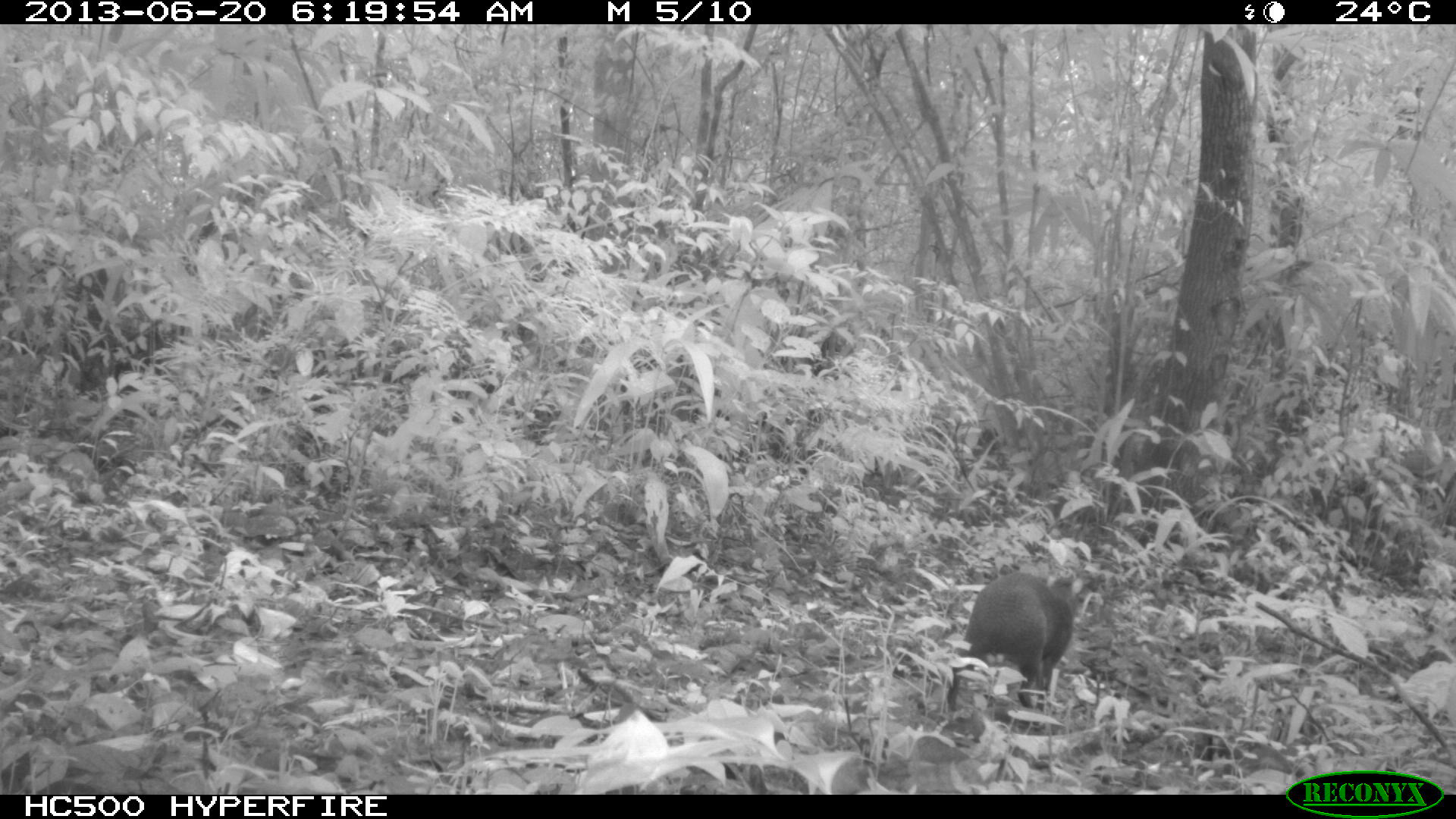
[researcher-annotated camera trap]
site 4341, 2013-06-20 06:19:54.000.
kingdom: Animalia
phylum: Chordata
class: Mammalia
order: Rodentia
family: Dasyproctidae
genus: Dasyprocta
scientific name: Dasyprocta punctata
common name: central american agouti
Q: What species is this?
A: Dasyprocta punctata (central american agouti).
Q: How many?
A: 1.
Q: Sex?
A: Male.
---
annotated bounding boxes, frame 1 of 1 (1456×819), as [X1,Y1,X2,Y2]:
dasyprocta punctata: [944,571,1077,731]